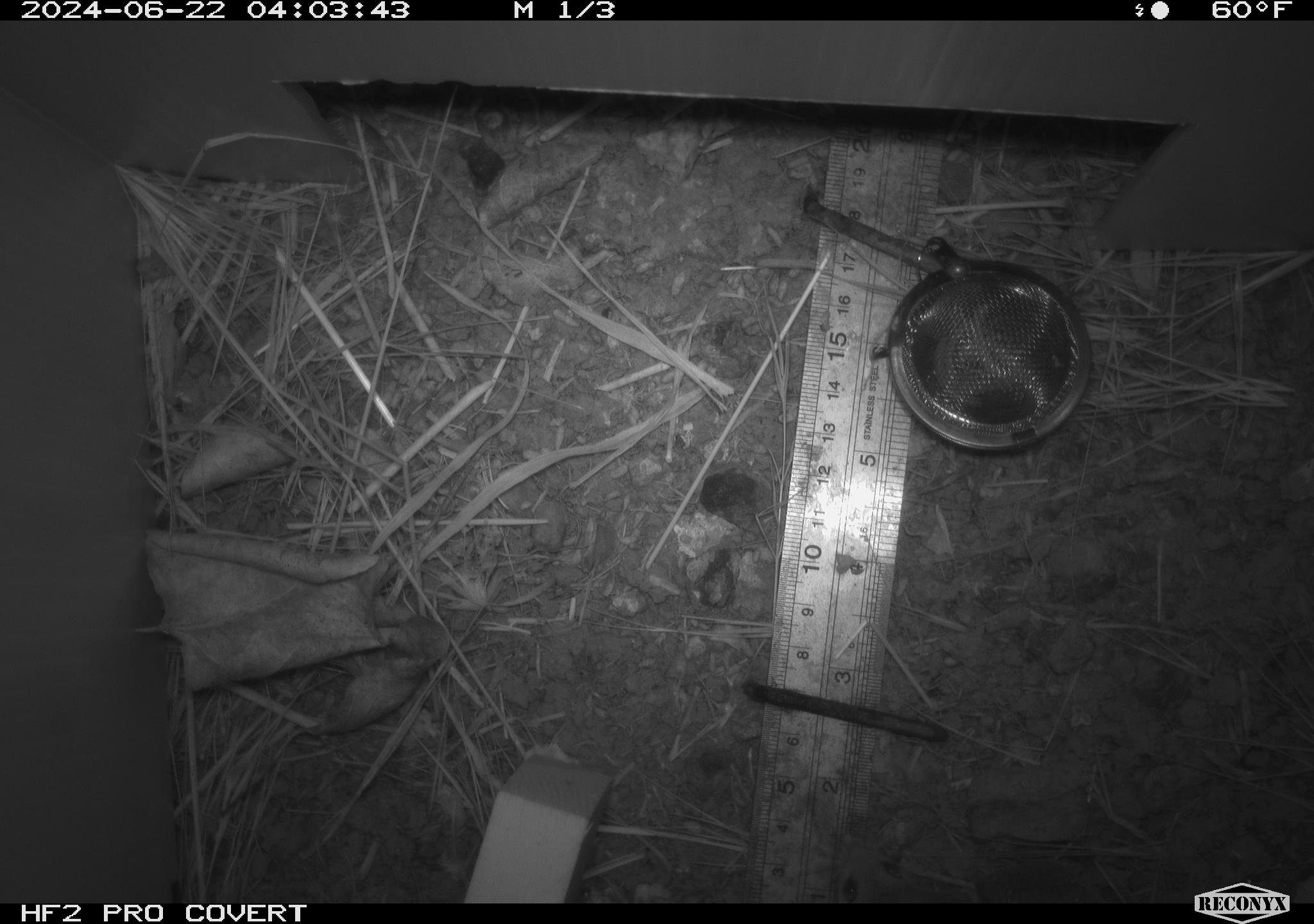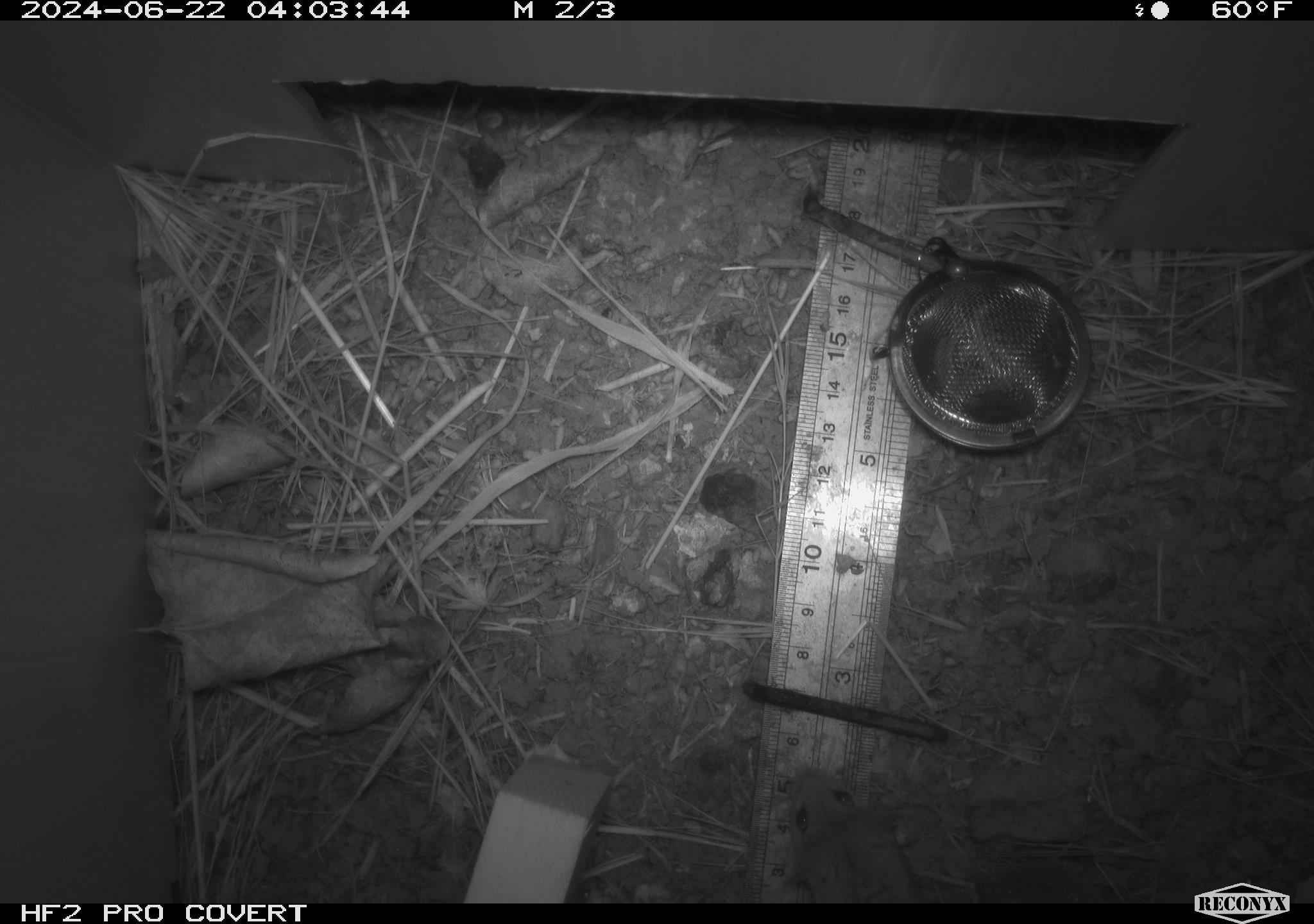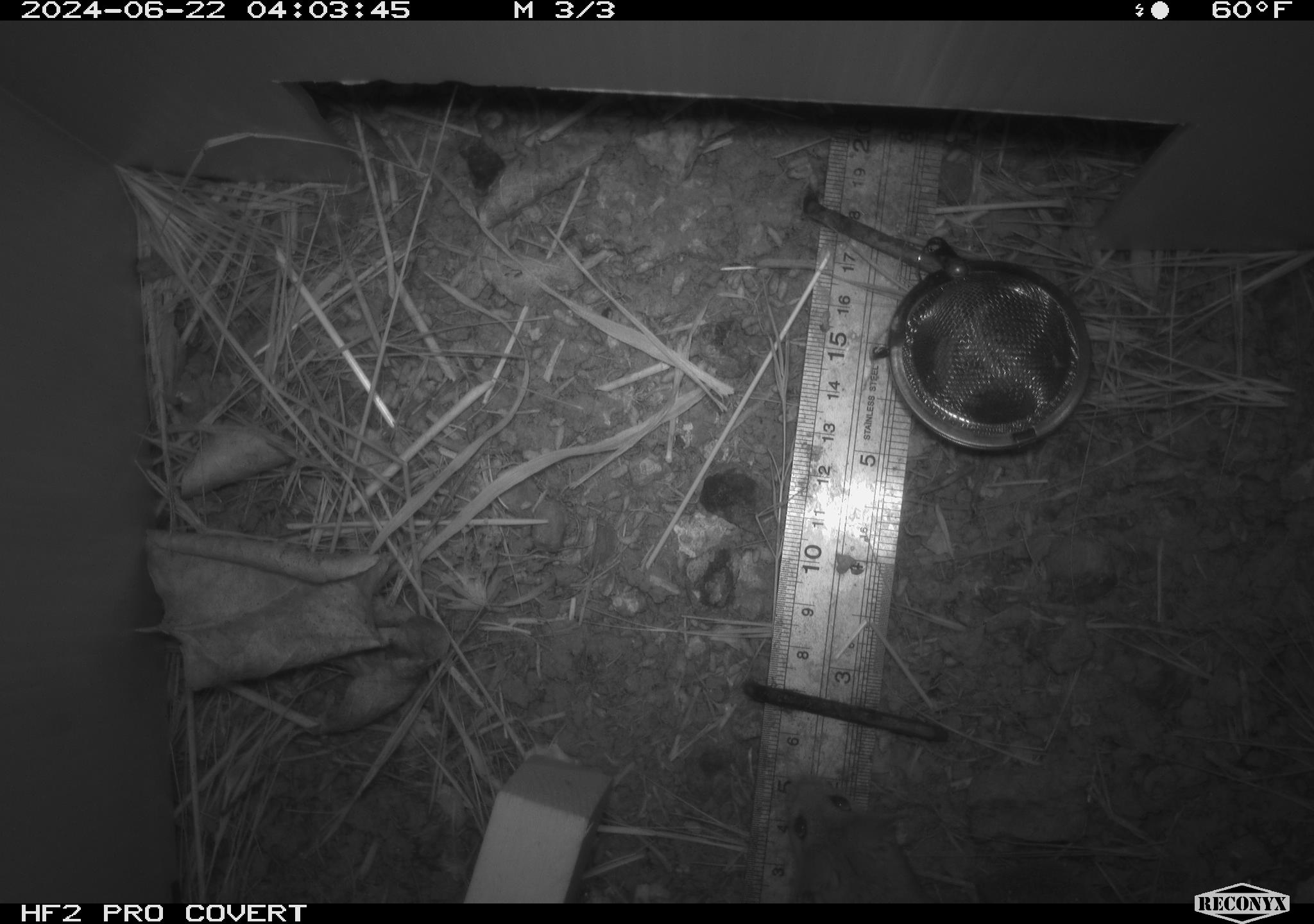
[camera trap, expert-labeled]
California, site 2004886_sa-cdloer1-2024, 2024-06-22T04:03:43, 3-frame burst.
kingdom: Animalia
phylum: Chordata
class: Mammalia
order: Rodentia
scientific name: Rodentia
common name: mouse species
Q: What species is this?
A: Mouse species (Rodentia).